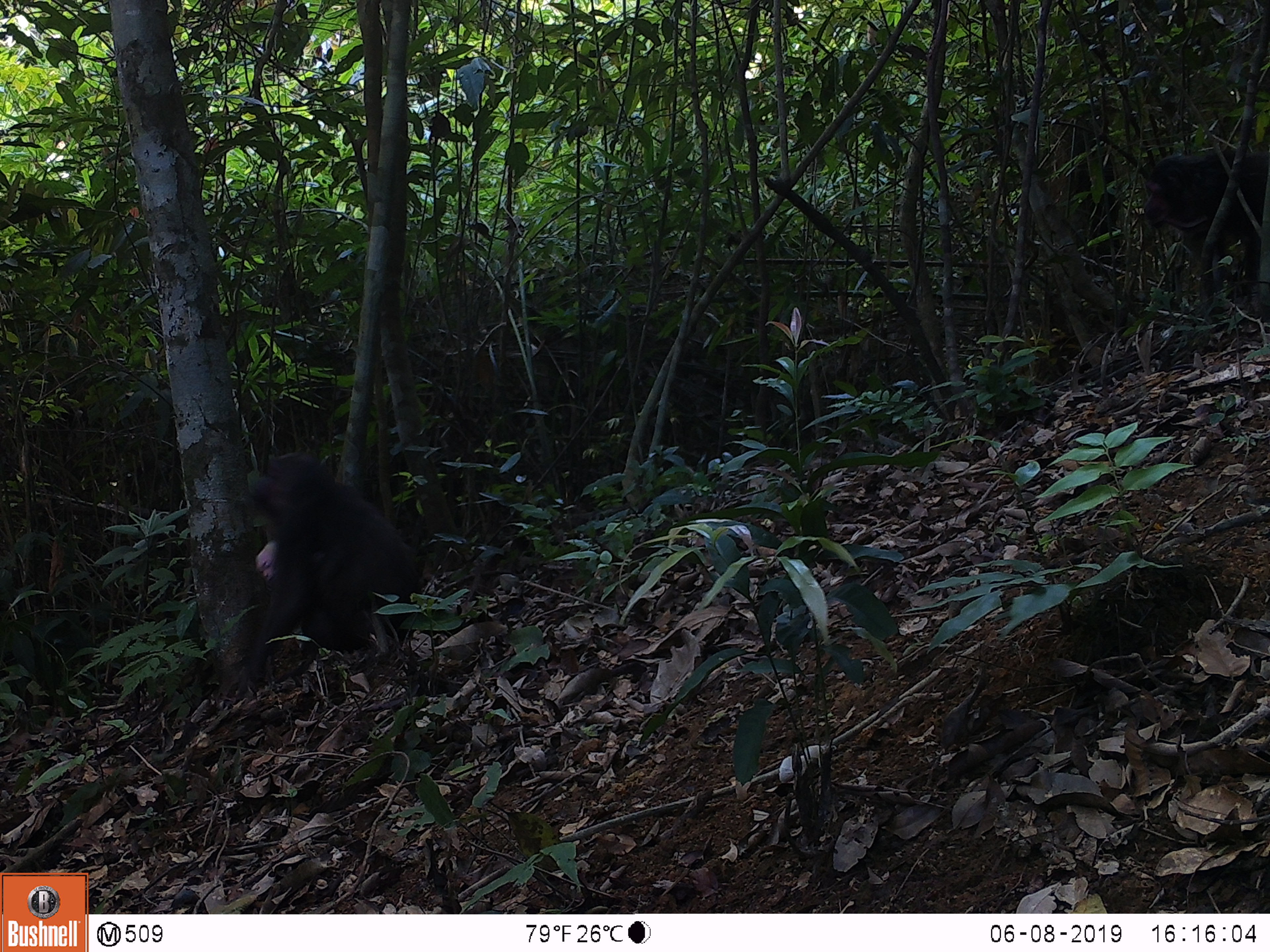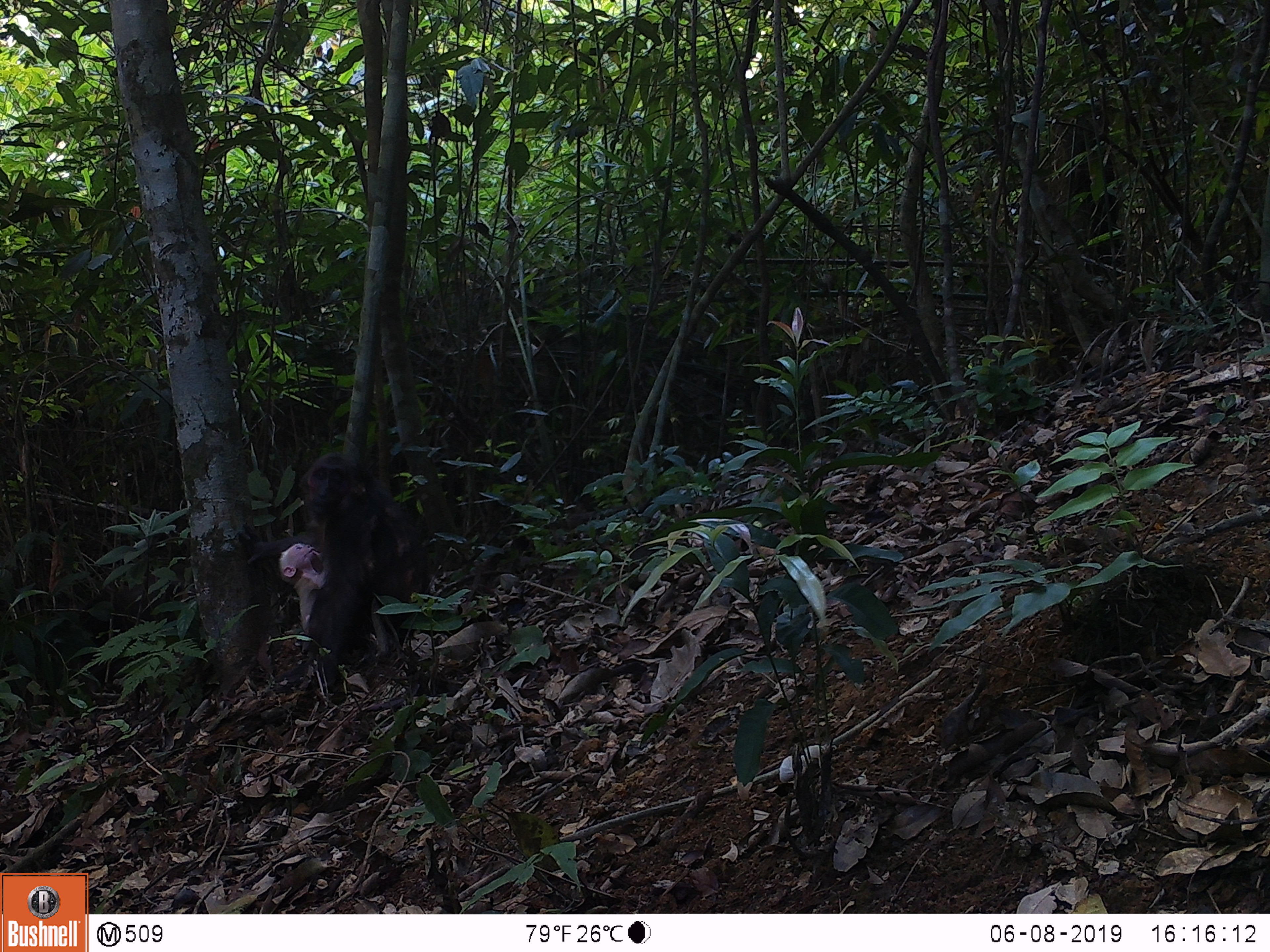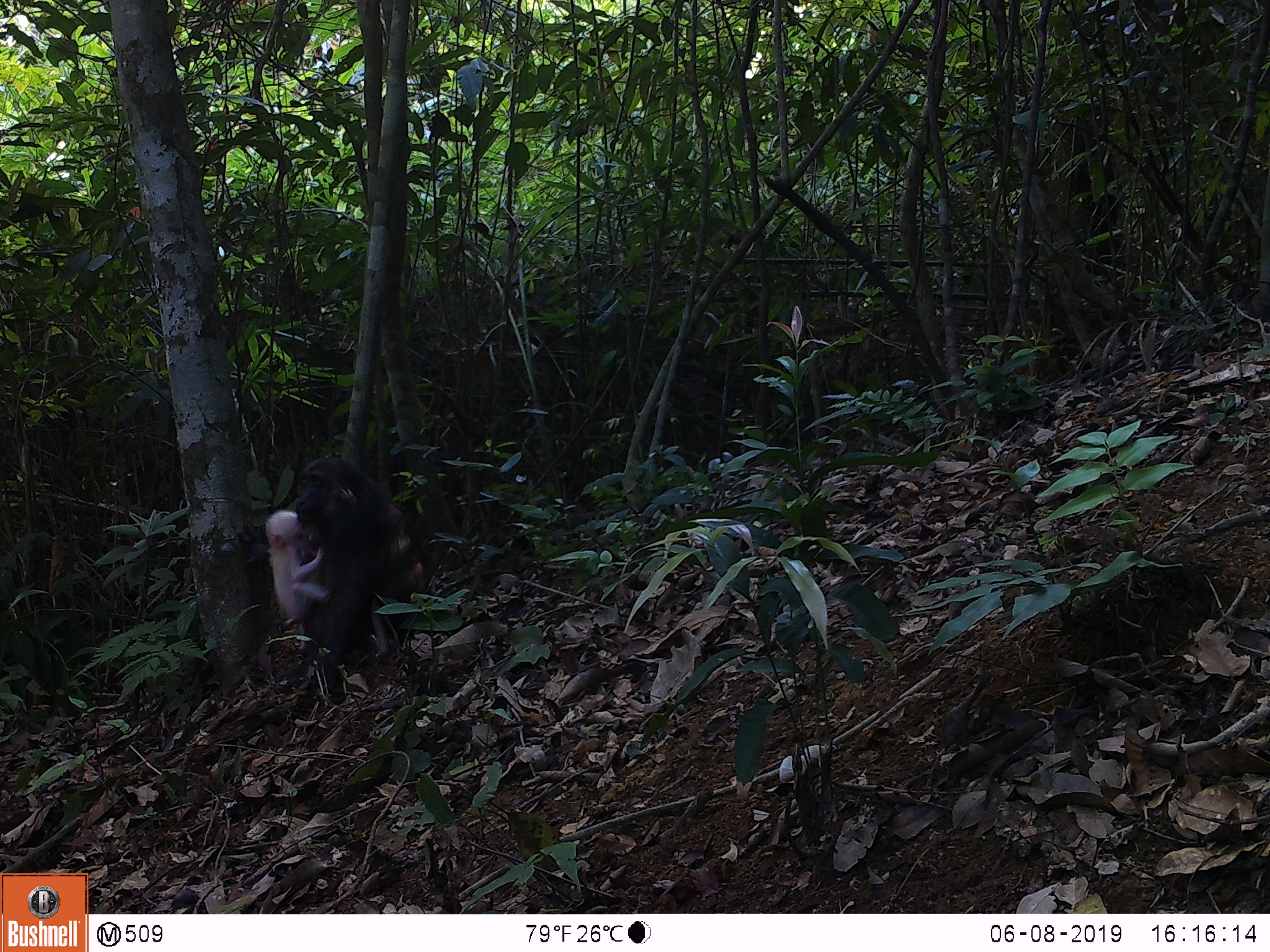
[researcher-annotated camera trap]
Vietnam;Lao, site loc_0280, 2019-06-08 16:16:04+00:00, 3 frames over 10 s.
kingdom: Animalia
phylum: Chordata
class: Mammalia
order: Primates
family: Cercopithecidae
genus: Macaca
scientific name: Macaca arctoides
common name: stump-tailed macaque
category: stump tailed macaque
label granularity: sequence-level